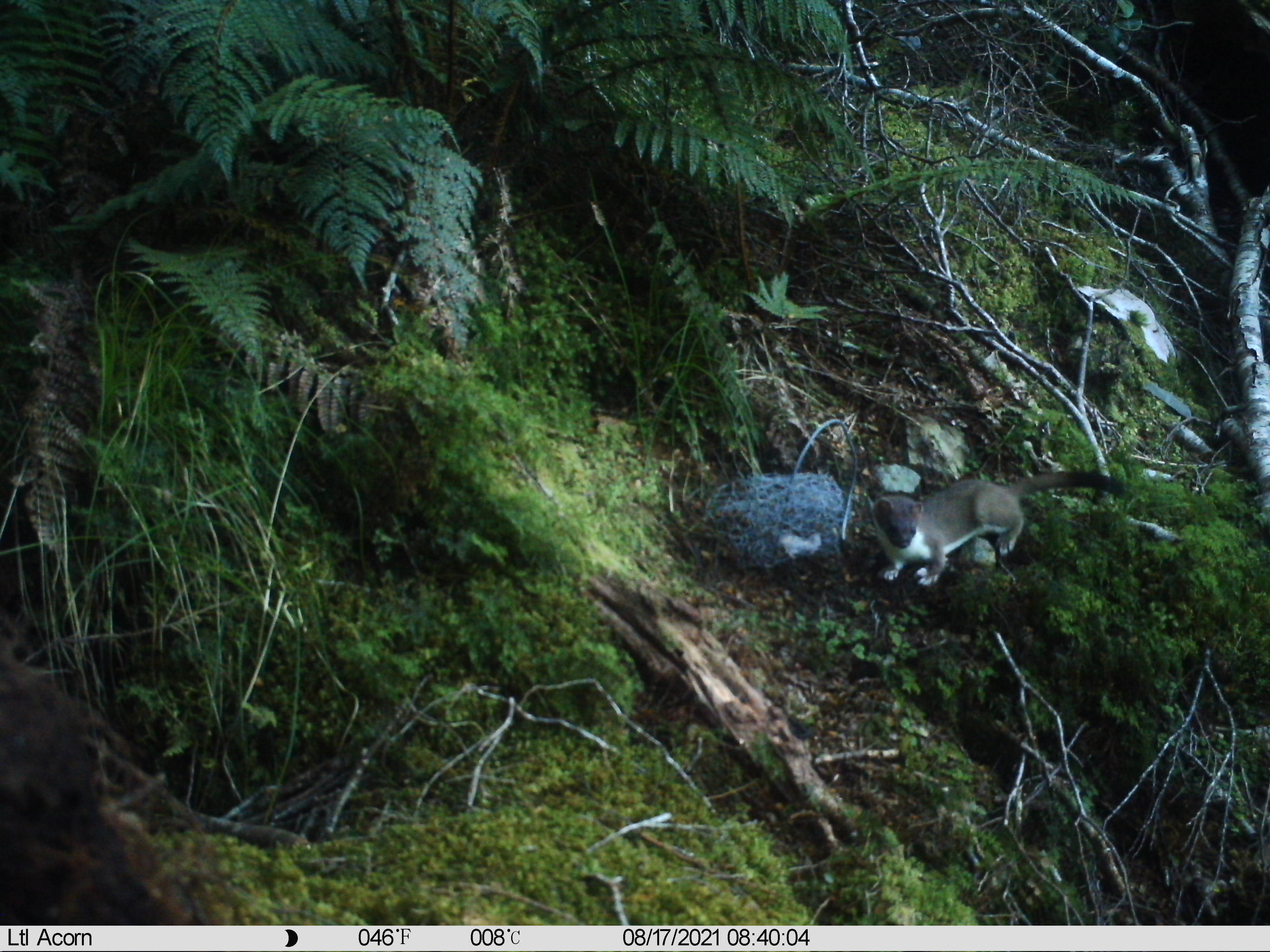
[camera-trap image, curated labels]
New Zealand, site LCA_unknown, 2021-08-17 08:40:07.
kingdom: Animalia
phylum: Chordata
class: Mammalia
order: Carnivora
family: Mustelidae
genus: Mustela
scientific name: Mustela erminea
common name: stoat